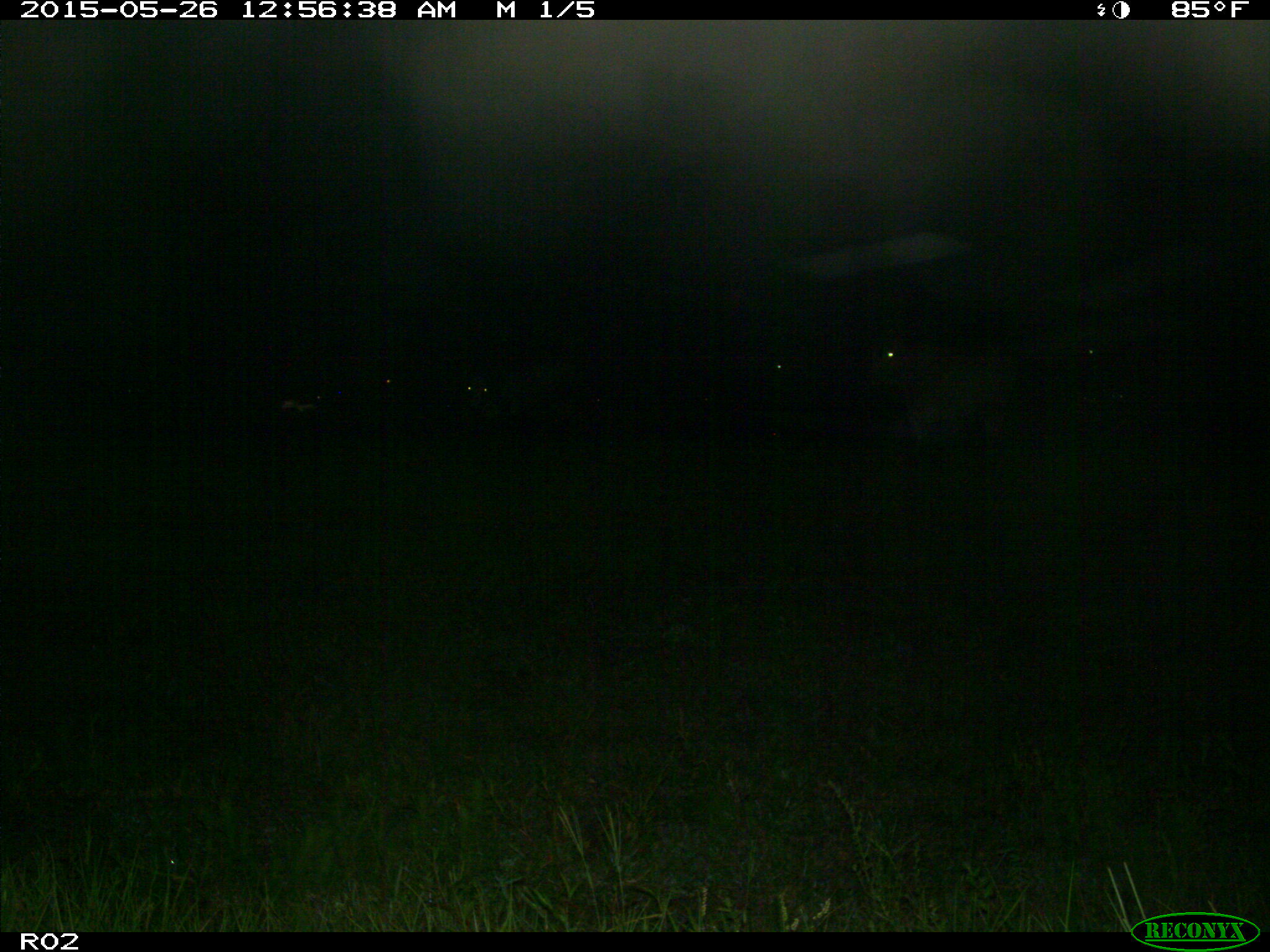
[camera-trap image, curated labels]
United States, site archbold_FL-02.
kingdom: Animalia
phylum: Chordata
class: Mammalia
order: Artiodactyla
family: Bovidae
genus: Bos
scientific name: Bos taurus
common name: domestic cow